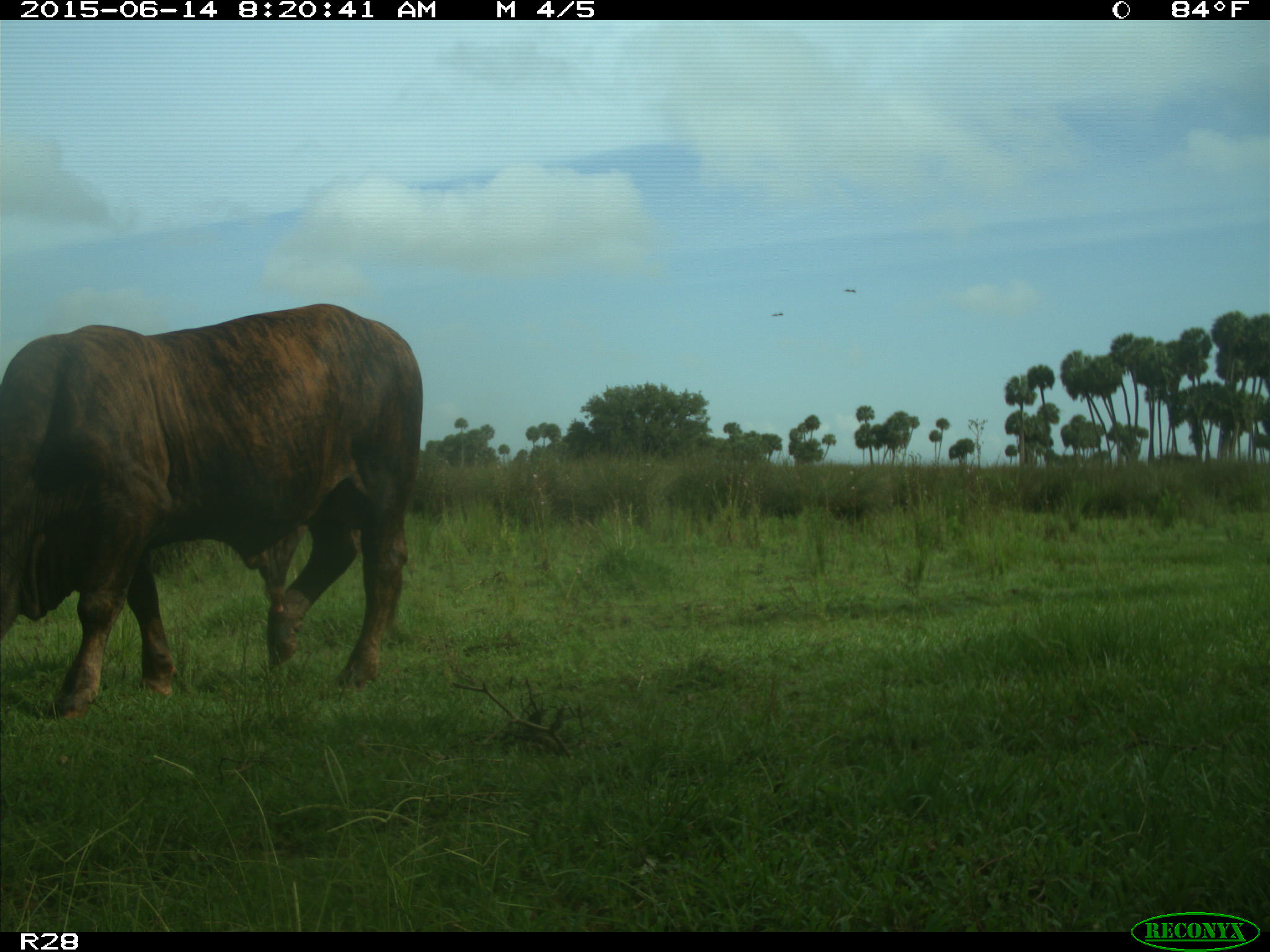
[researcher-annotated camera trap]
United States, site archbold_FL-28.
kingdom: Animalia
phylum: Chordata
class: Mammalia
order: Artiodactyla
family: Bovidae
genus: Bos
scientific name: Bos taurus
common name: domestic cow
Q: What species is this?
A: Bos taurus (domestic cow).